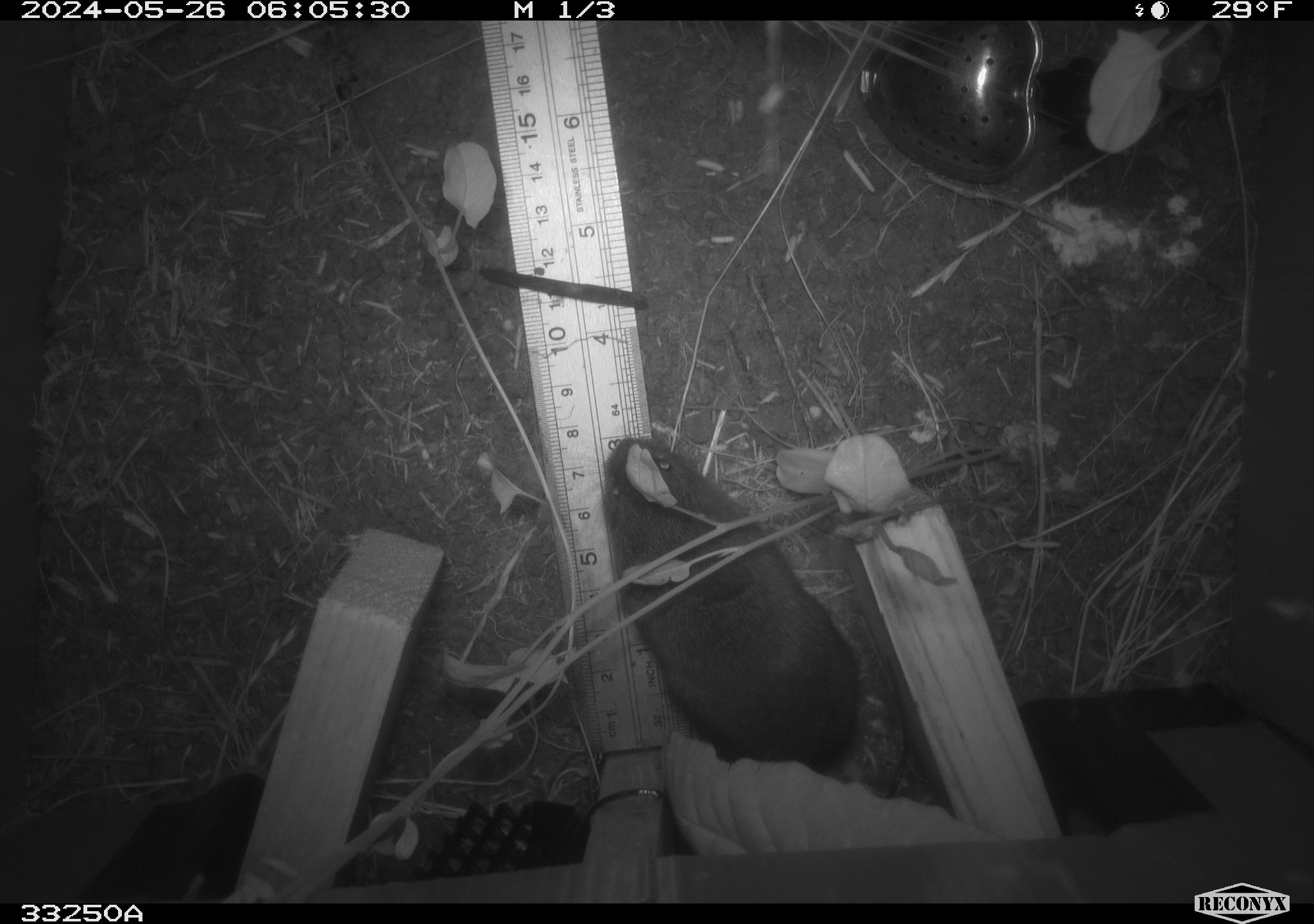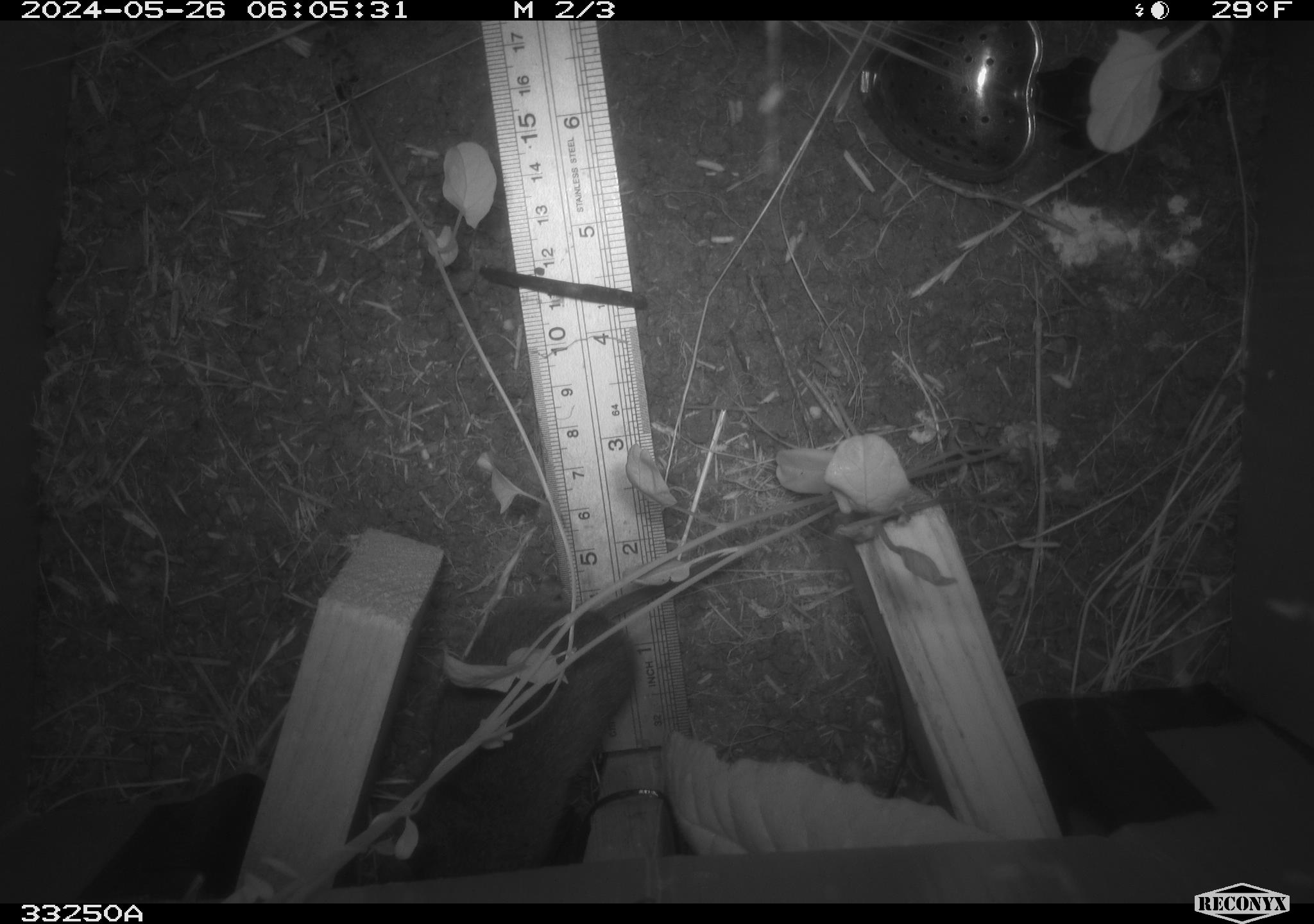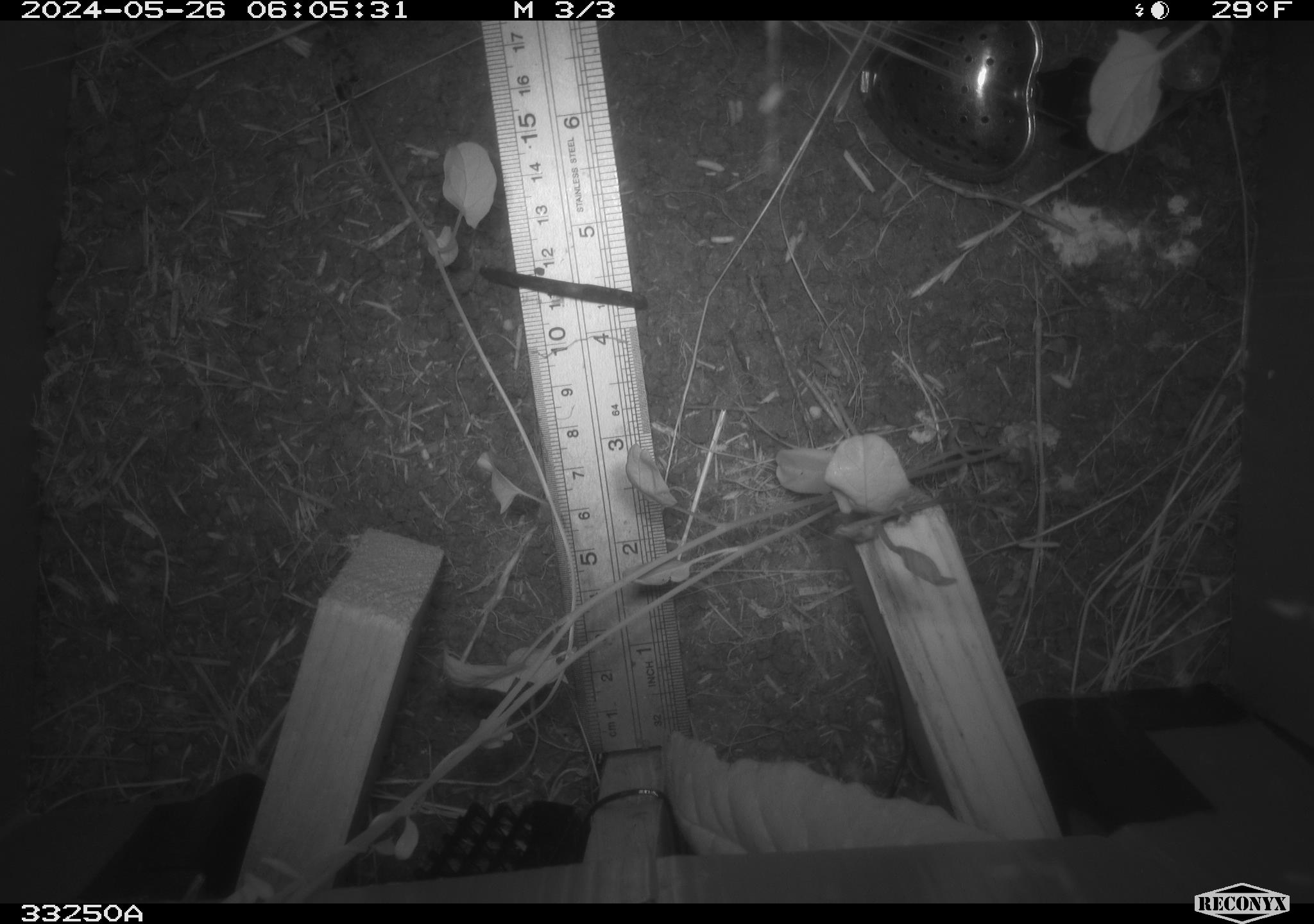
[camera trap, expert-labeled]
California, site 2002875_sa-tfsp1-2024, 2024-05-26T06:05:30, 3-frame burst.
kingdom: Animalia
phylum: Chordata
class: Mammalia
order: Rodentia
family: Cricetidae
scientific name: Arvicolinae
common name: voles, lemmings, and muskrats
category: arvicolinae subfamily